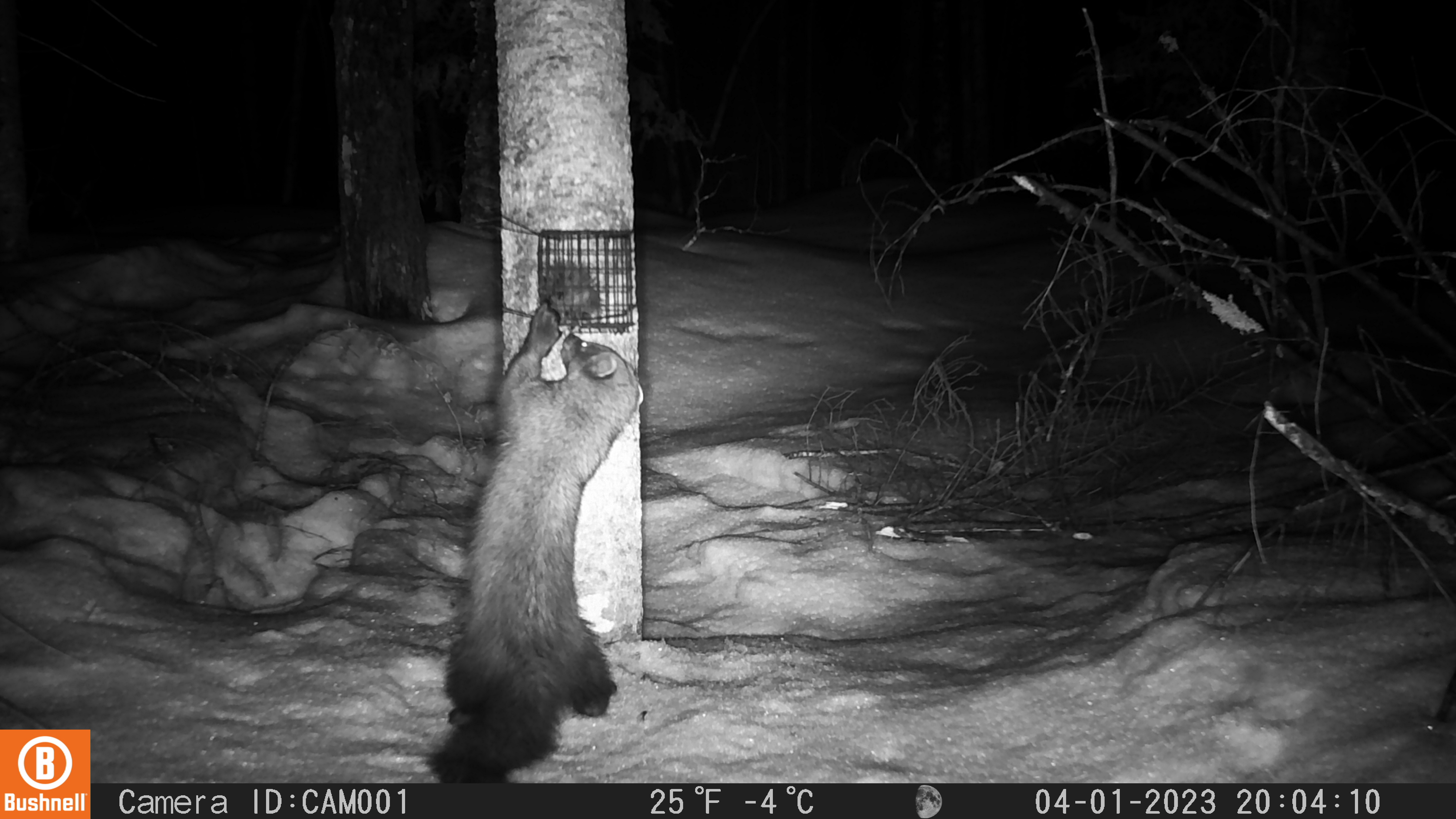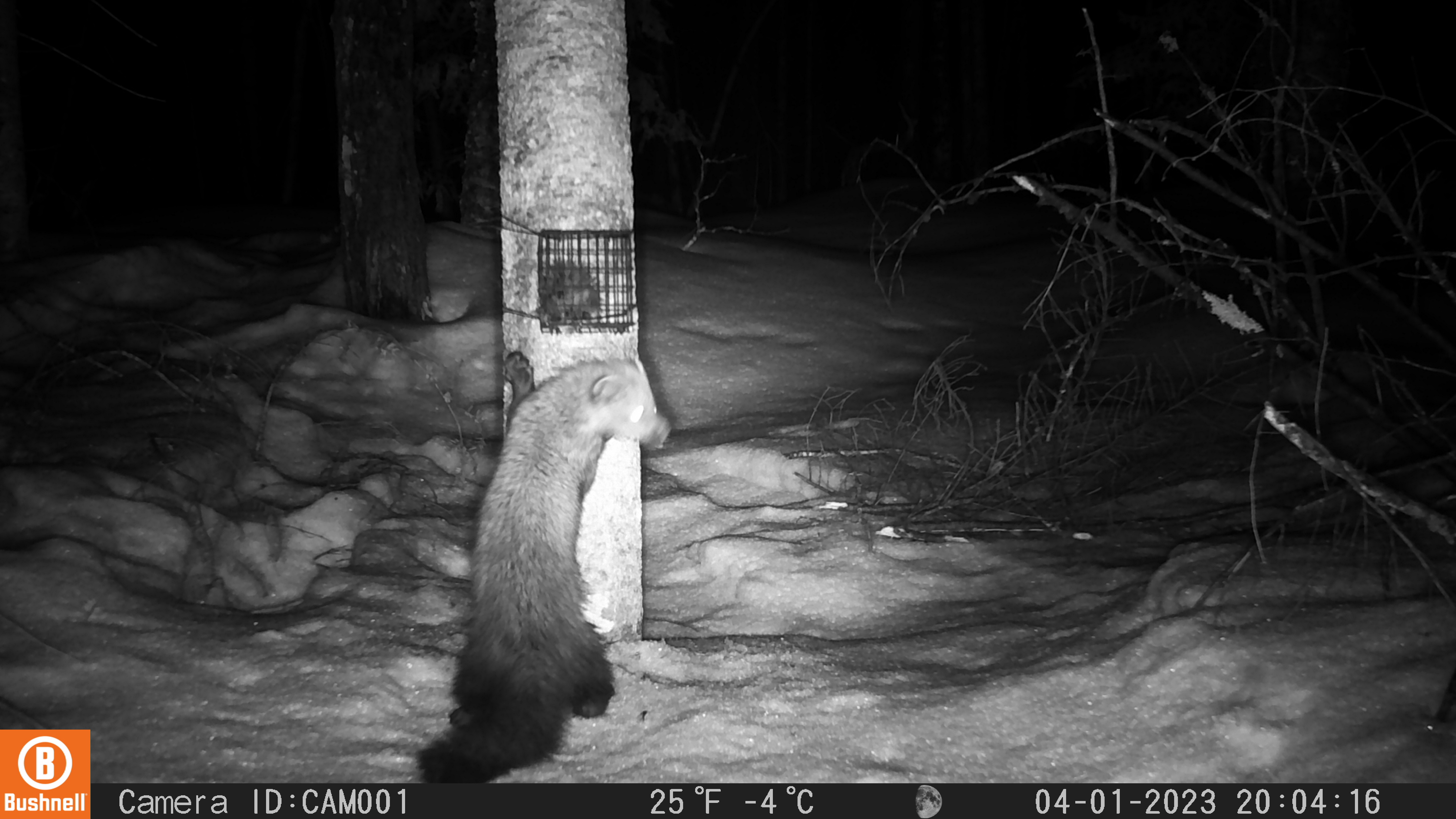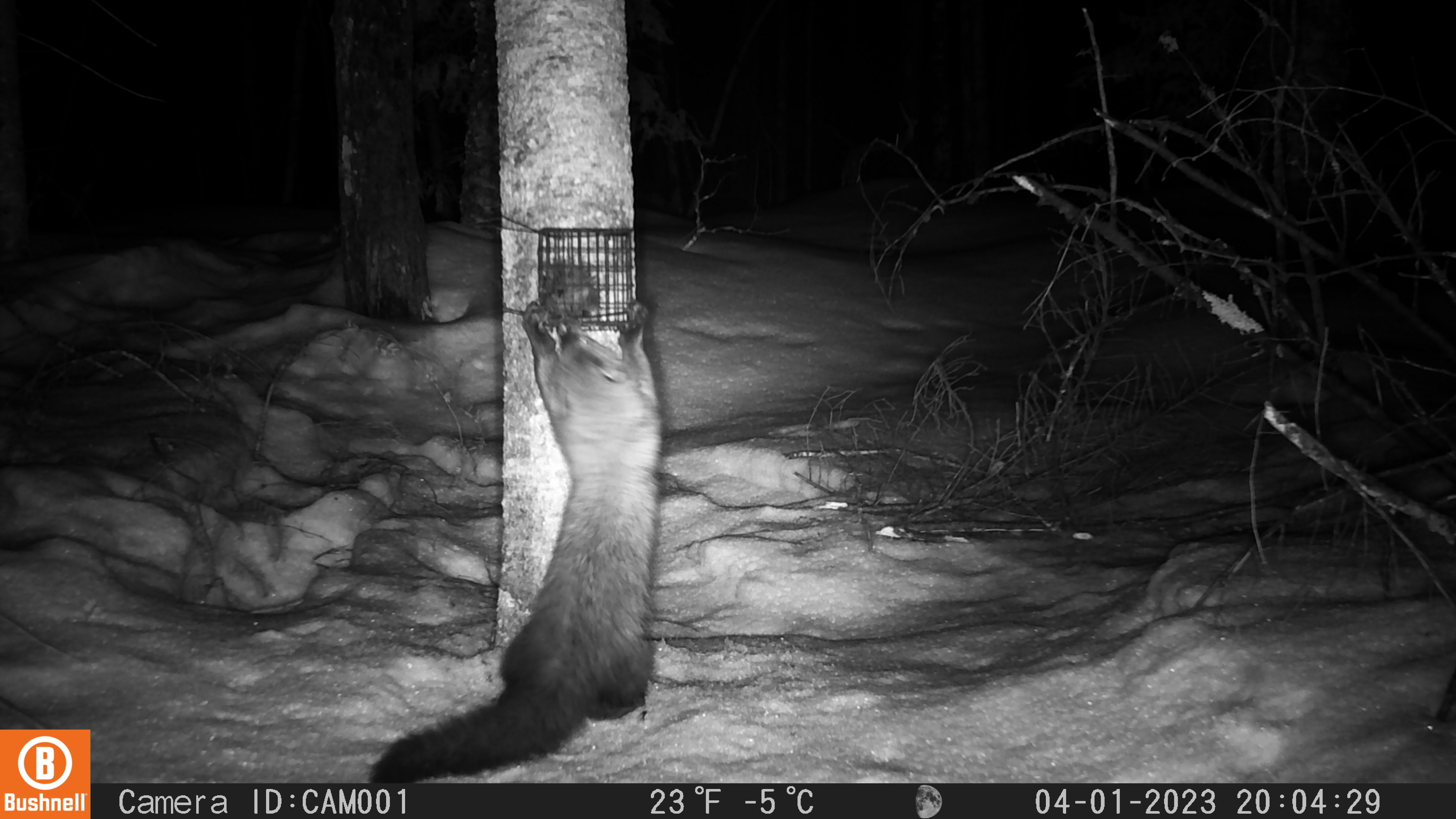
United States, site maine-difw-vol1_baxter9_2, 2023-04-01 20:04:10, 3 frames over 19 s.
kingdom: Animalia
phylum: Chordata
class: Mammalia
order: Carnivora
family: Mustelidae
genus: Pekania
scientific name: Pekania pennanti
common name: fisher